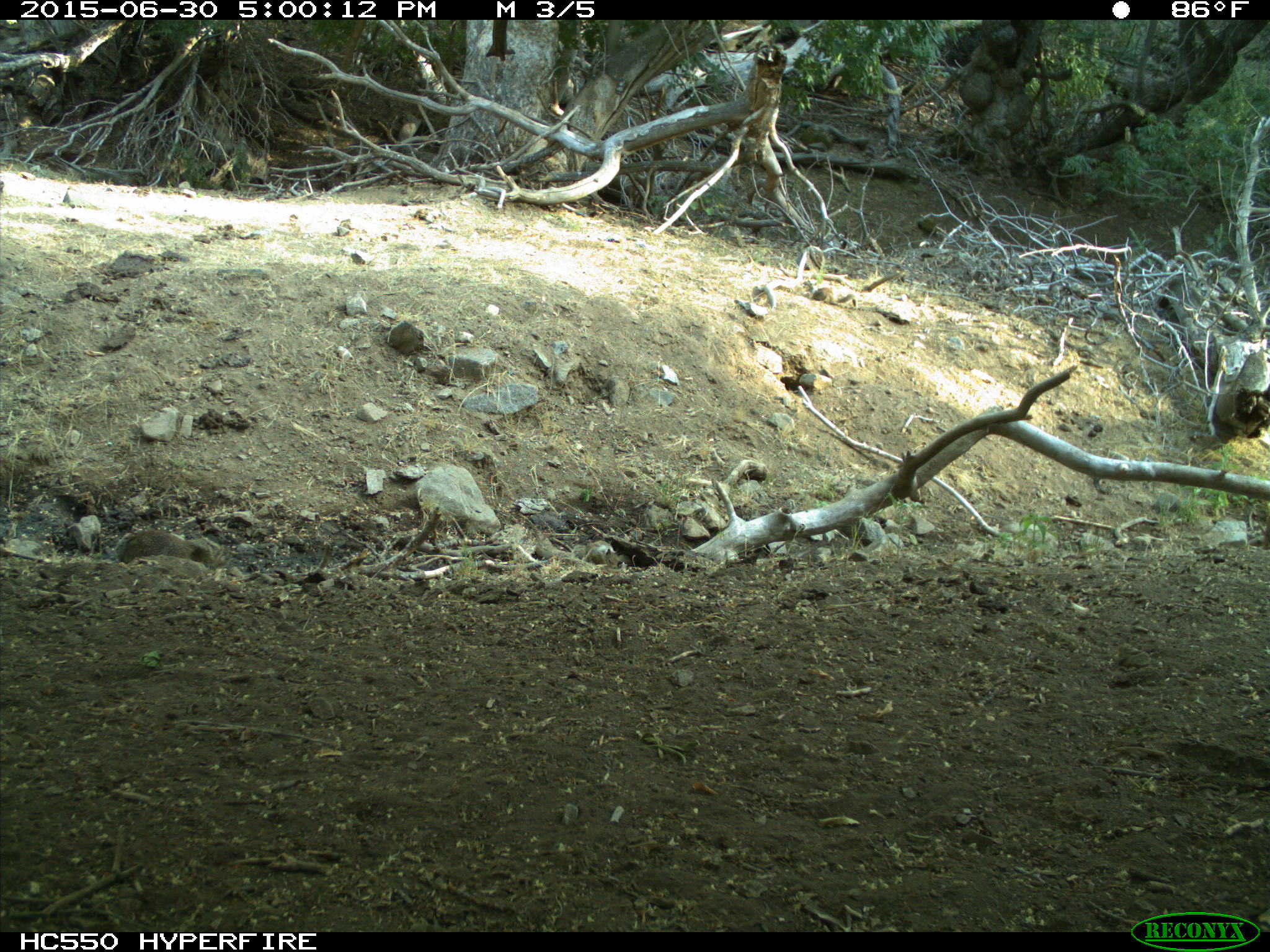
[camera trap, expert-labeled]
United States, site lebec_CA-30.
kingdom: Animalia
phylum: Chordata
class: Mammalia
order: Rodentia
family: Sciuridae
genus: Otospermophilus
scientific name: Otospermophilus beecheyi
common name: california ground squirrel